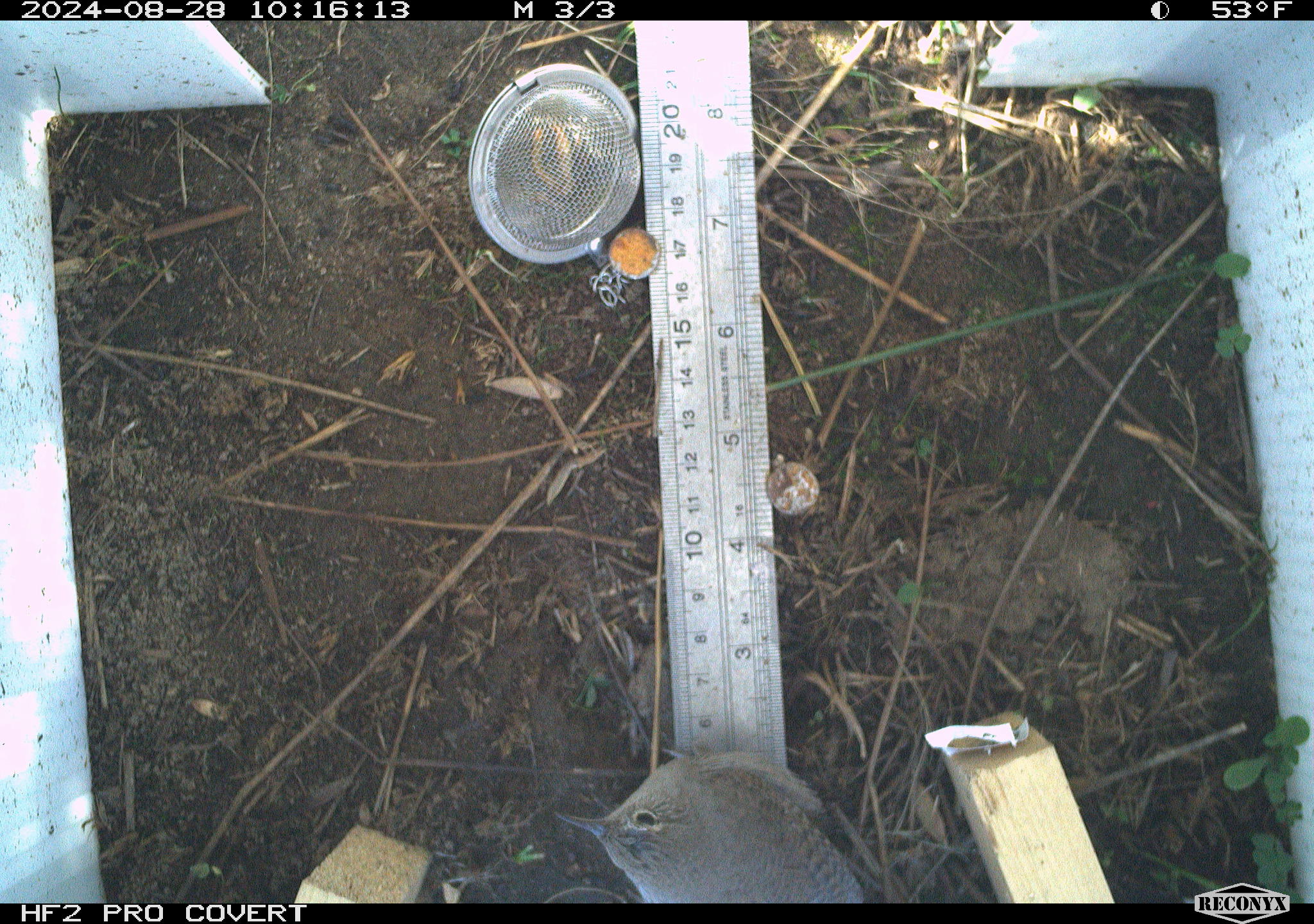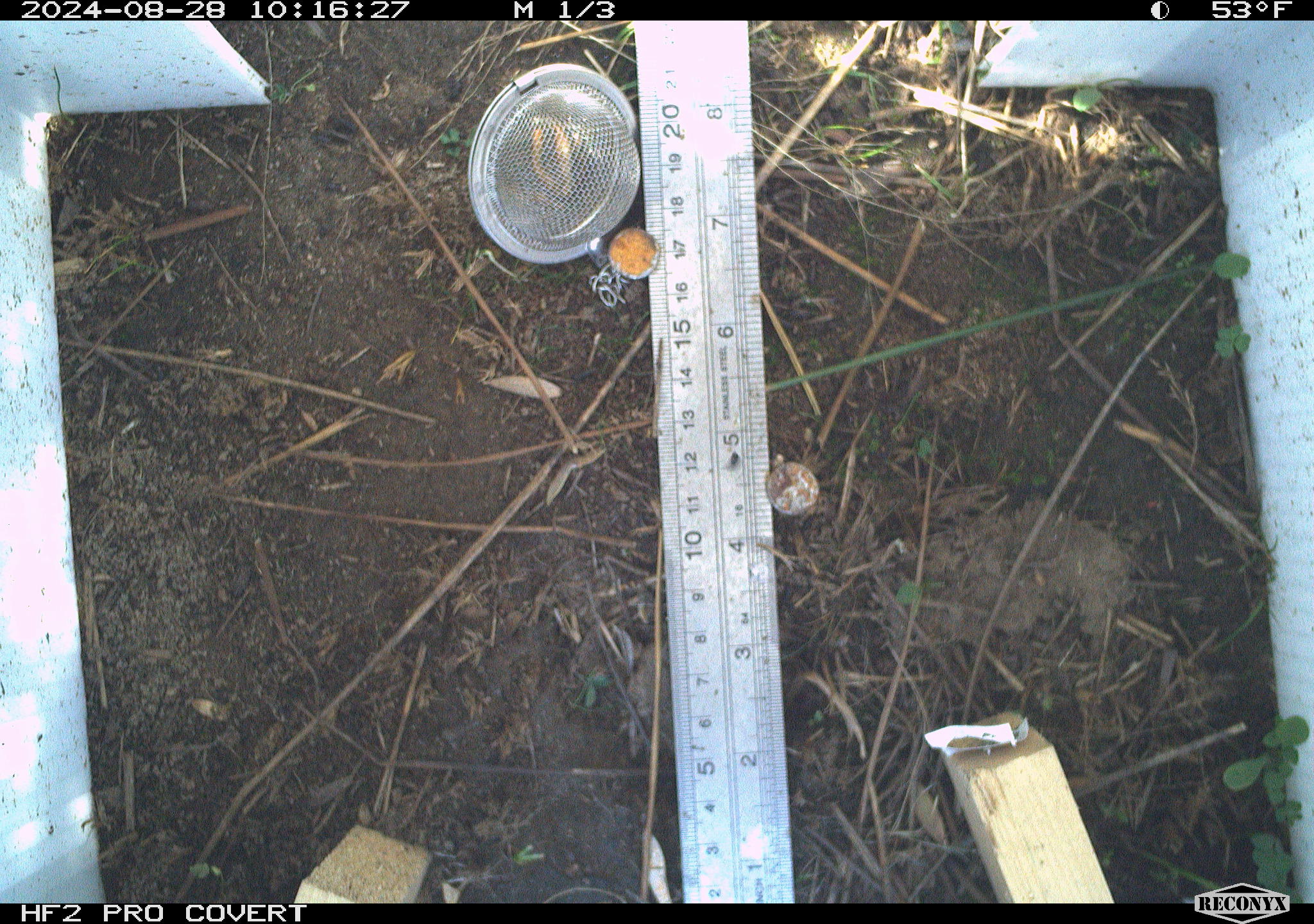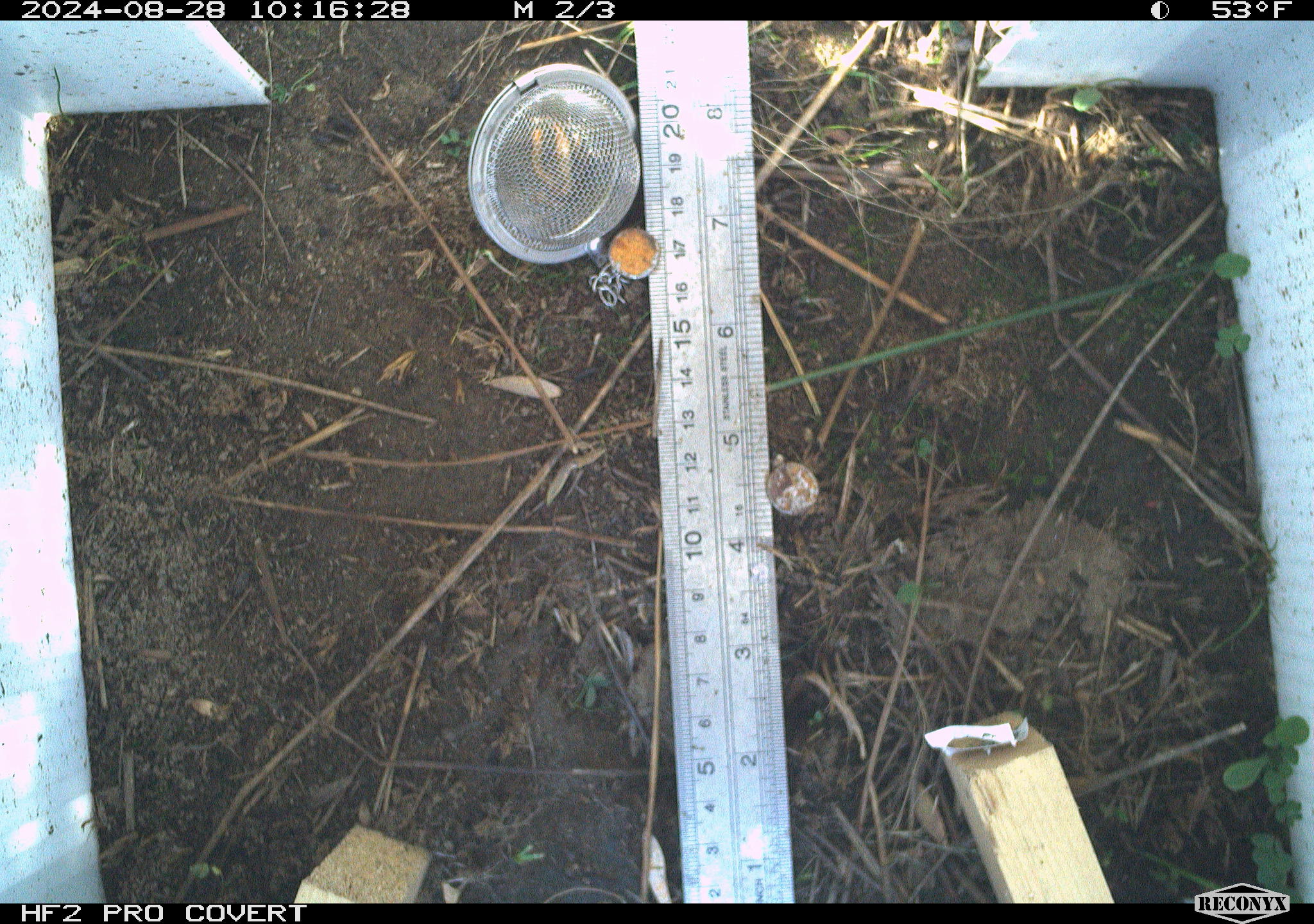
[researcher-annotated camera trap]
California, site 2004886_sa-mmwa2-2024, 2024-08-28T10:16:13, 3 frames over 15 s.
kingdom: Animalia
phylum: Chordata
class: Aves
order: Passeriformes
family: Troglodytidae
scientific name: Troglodytidae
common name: wren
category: troglodytidae family